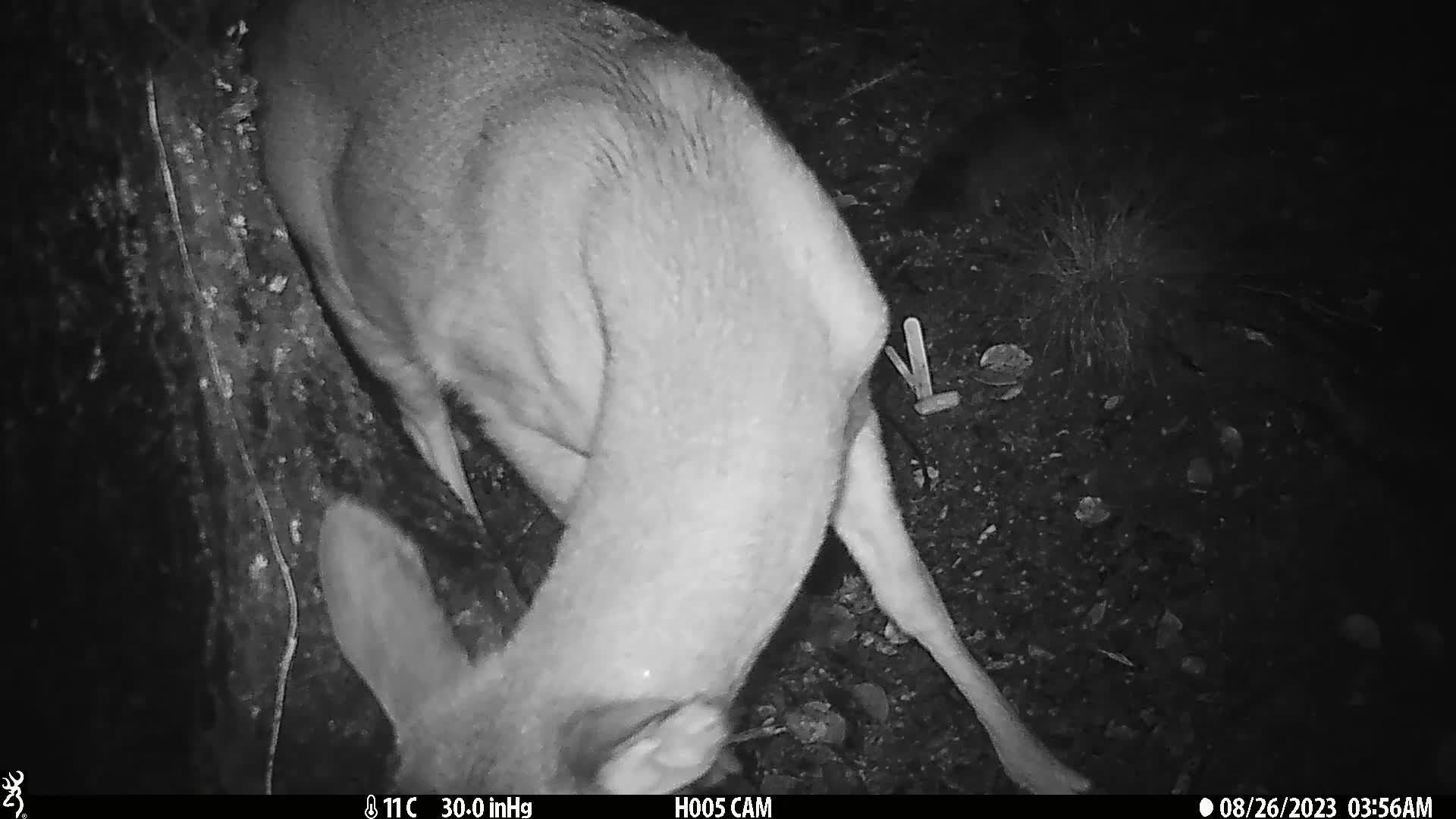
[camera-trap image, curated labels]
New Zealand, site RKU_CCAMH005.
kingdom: Animalia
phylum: Chordata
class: Mammalia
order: Artiodactyla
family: Cervidae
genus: Odocoileus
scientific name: Odocoileus virginianus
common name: white-tailed deer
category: white tailed deer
White tailed deer (white-tailed deer) (Odocoileus virginianus).